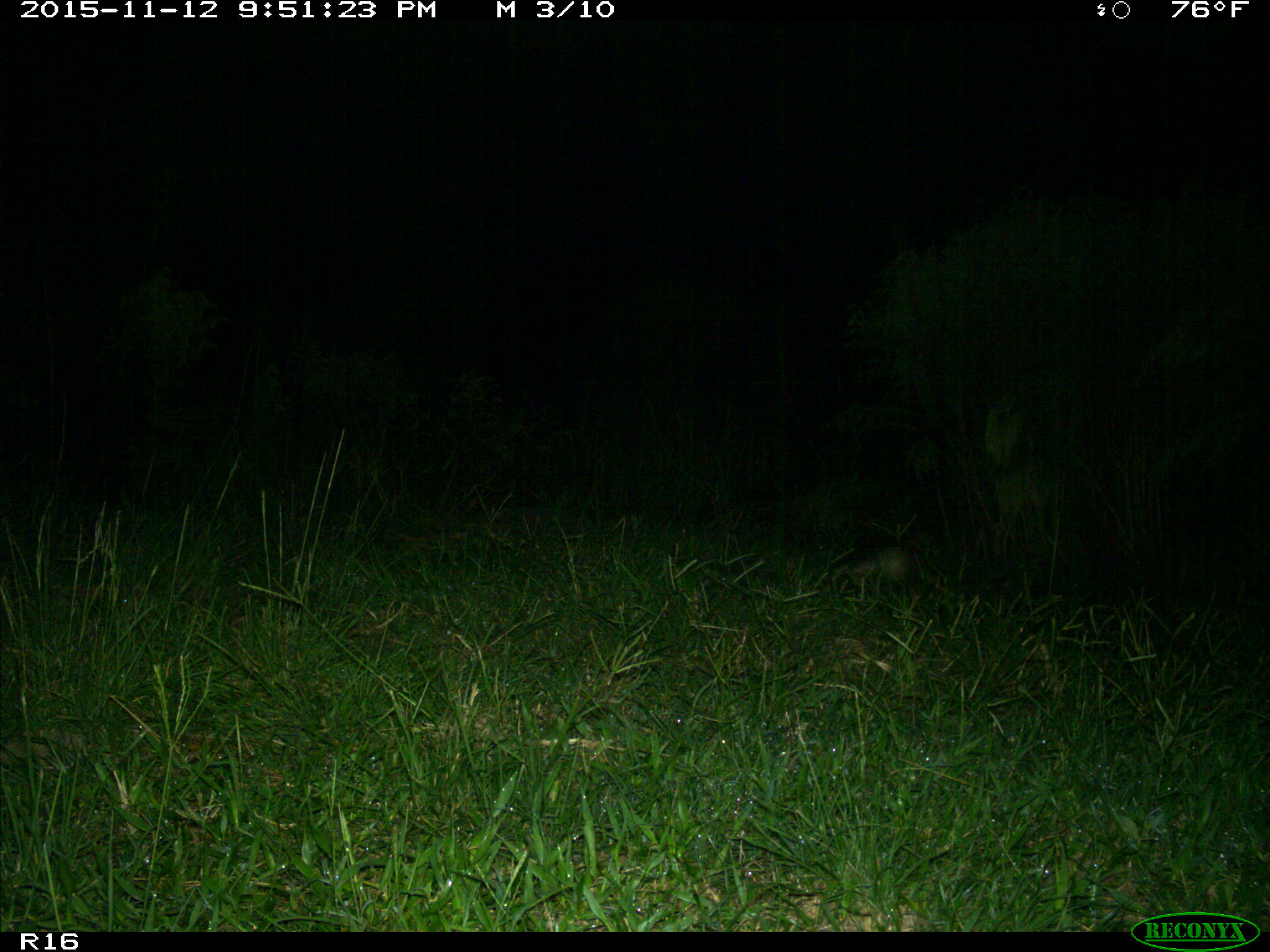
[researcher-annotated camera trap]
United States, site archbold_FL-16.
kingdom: Animalia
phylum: Chordata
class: Mammalia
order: Cingulata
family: Dasypodidae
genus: Dasypus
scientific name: Dasypus novemcinctus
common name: nine-banded armadillo